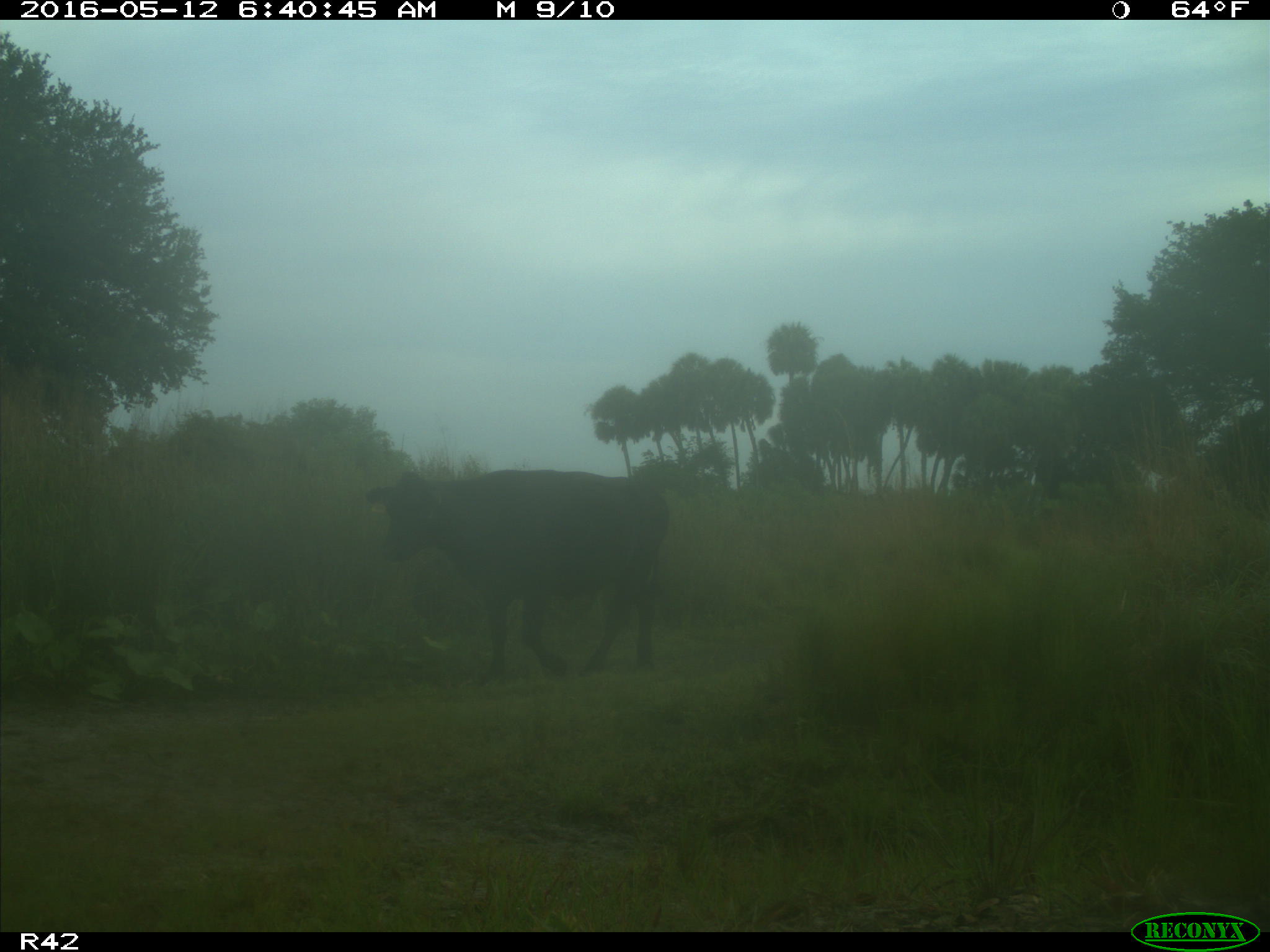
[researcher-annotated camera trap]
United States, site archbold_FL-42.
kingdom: Animalia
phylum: Chordata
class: Mammalia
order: Artiodactyla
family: Bovidae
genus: Bos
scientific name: Bos taurus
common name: domestic cow